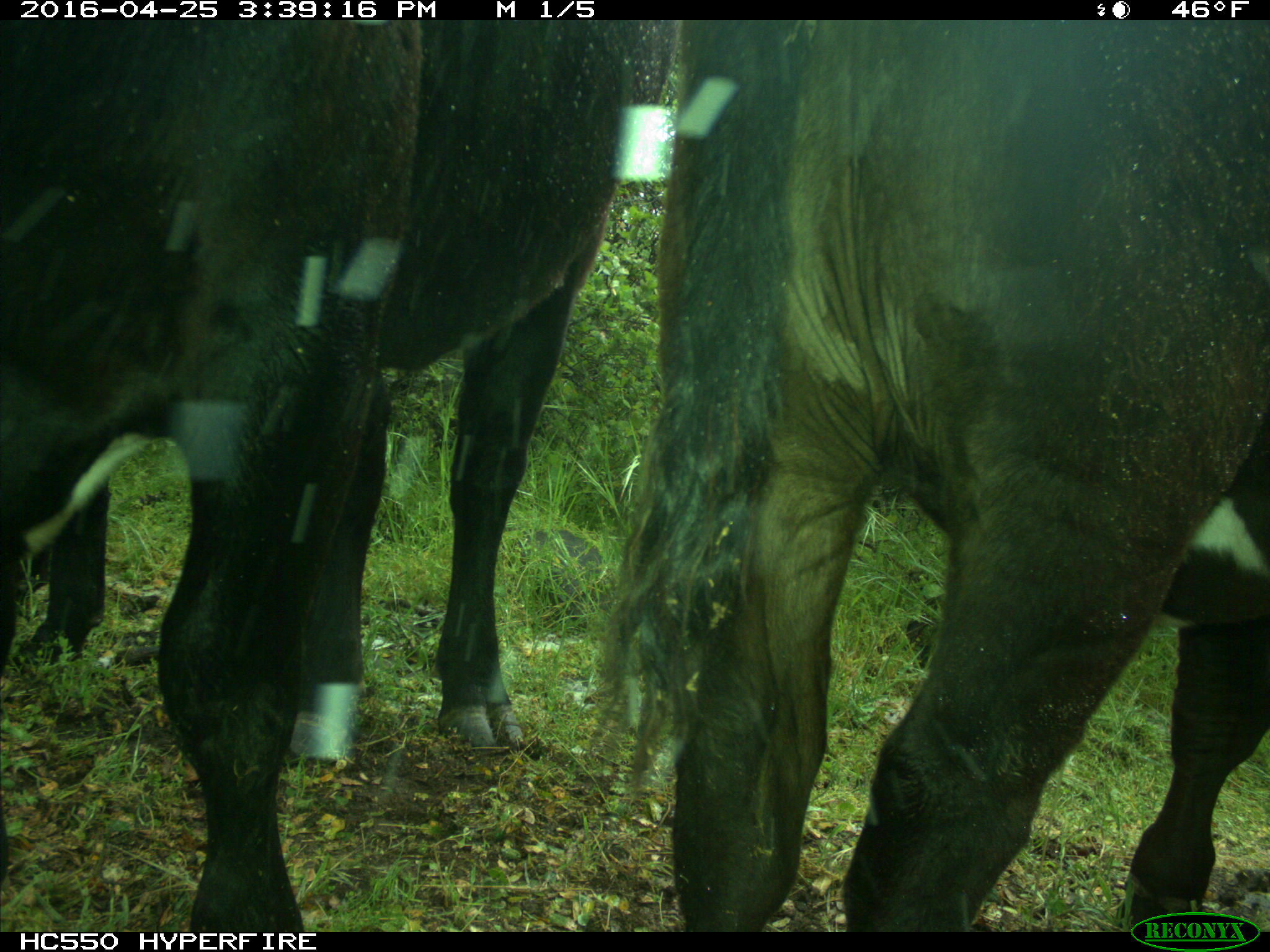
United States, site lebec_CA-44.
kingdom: Animalia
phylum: Chordata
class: Mammalia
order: Artiodactyla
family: Bovidae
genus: Bos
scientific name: Bos taurus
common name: domestic cow